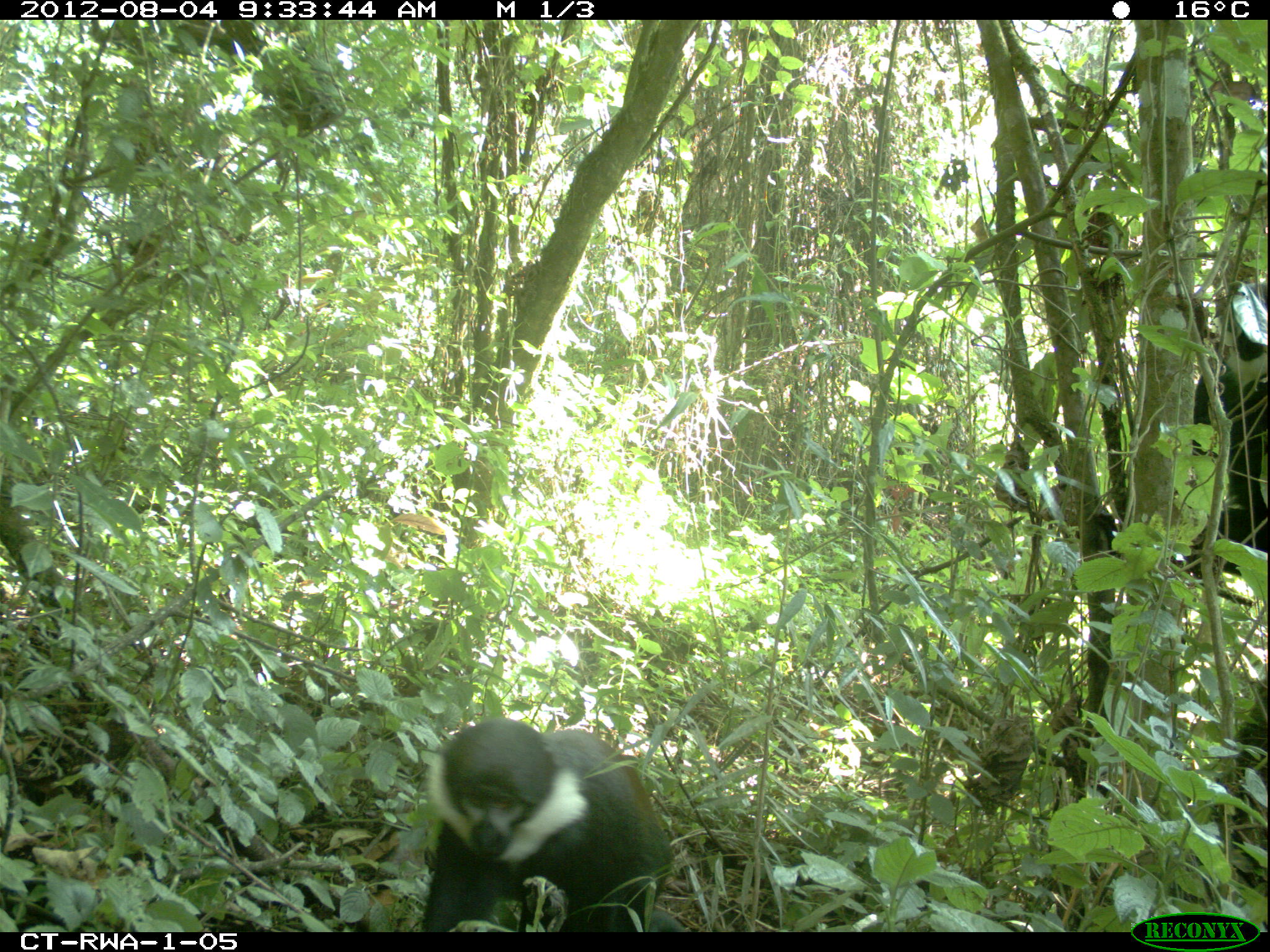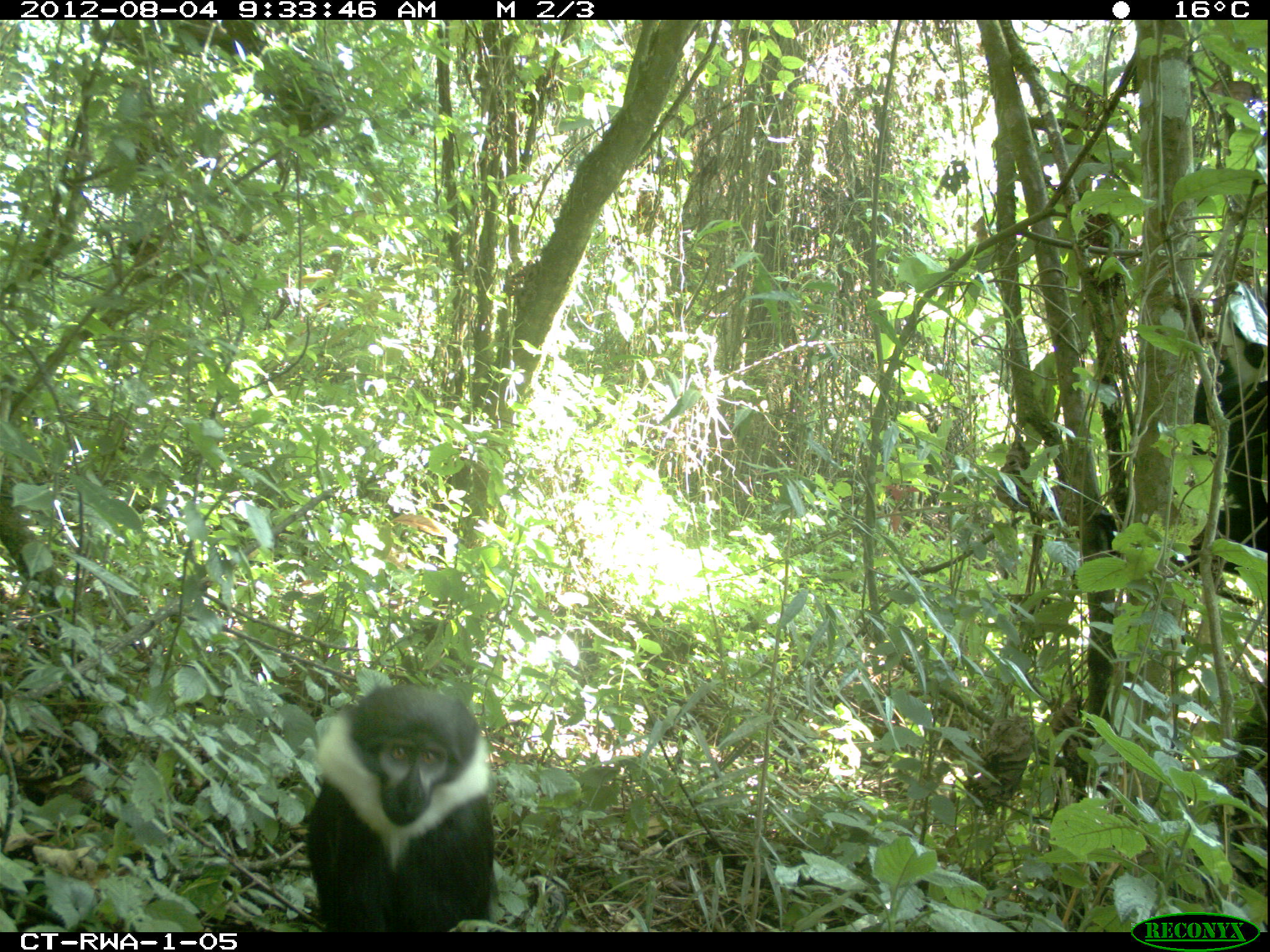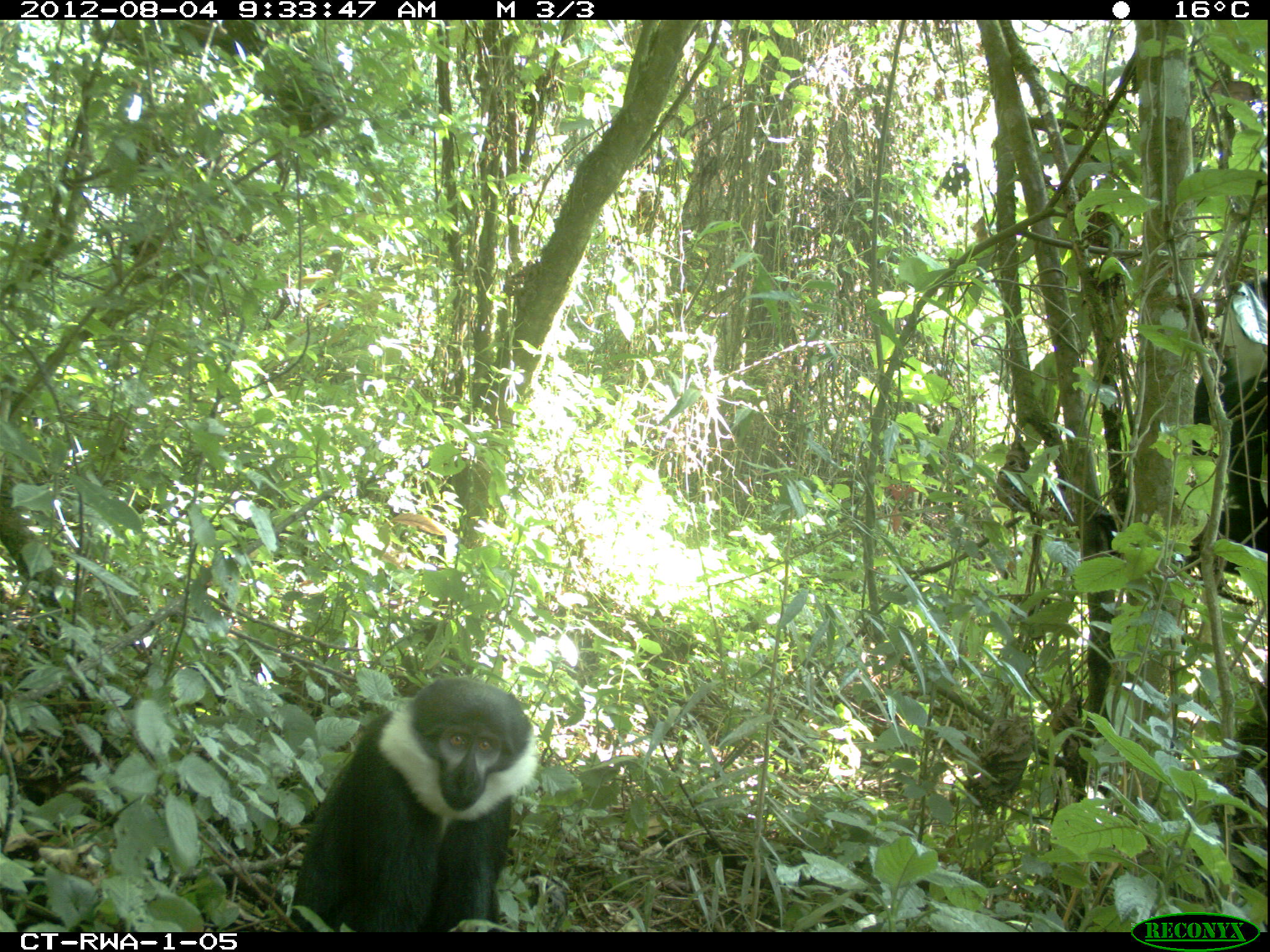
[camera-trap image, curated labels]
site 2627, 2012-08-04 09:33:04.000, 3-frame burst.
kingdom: Animalia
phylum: Chordata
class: Mammalia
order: Primates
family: Cercopithecidae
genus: Allochrocebus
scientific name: Allochrocebus lhoesti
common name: l'hoest's monkey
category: cercopithecus lhoesti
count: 1